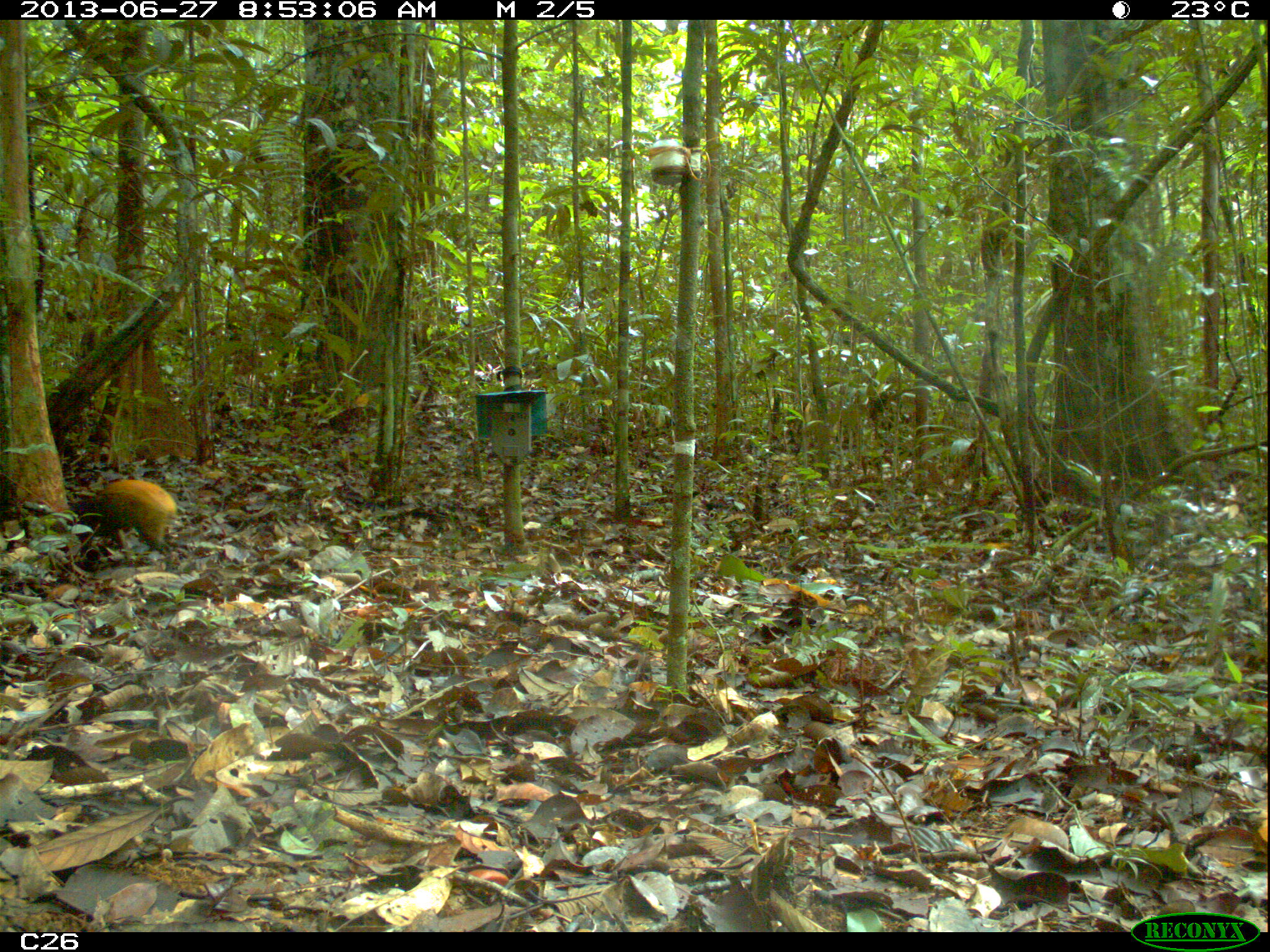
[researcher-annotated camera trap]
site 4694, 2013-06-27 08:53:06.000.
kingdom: Animalia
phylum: Chordata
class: Mammalia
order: Rodentia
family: Dasyproctidae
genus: Dasyprocta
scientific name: Dasyprocta leporina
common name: red-rumped agouti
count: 1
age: adult